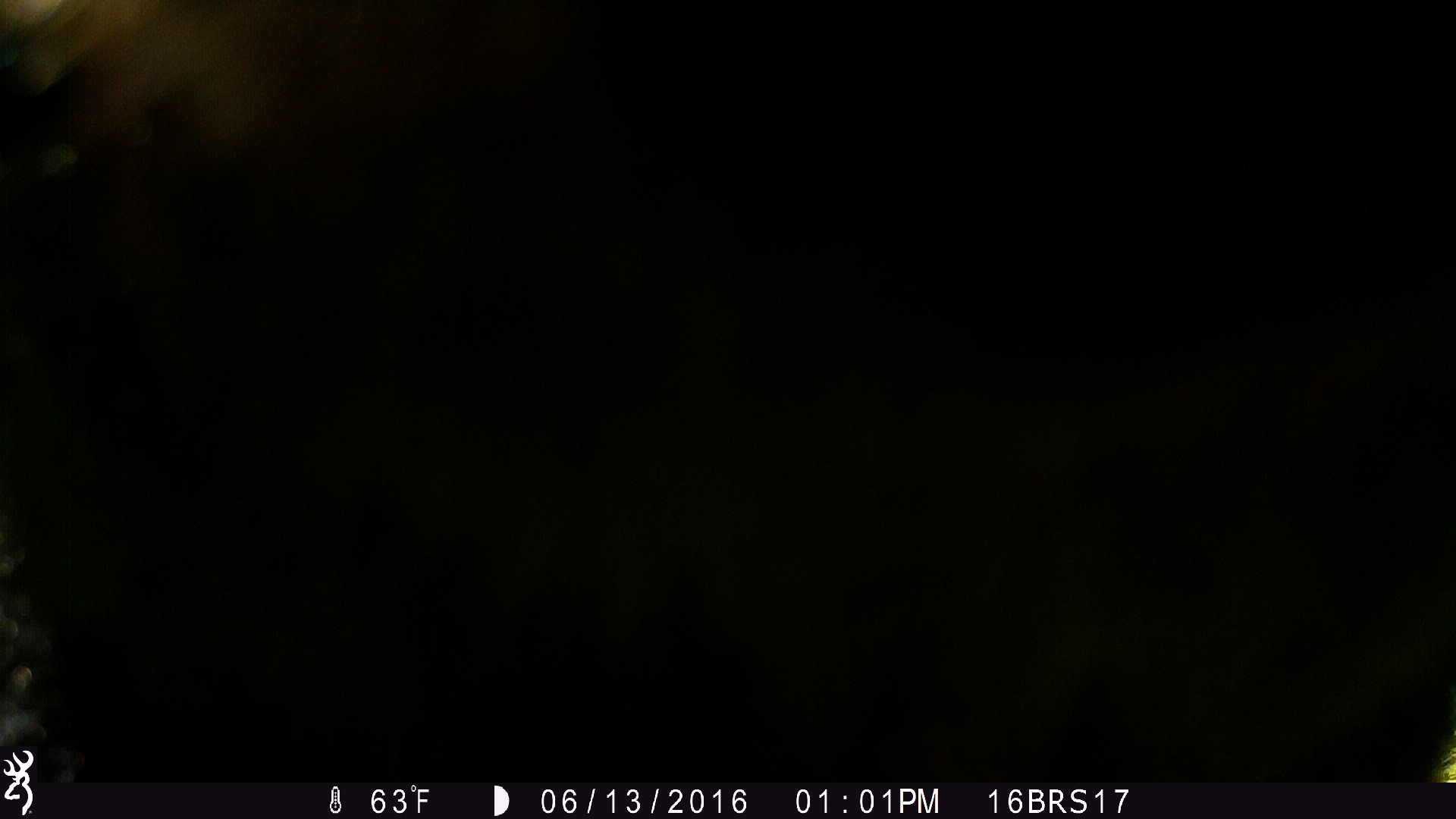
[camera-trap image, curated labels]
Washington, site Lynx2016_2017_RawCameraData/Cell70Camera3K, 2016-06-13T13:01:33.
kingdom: Animalia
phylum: Chordata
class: Mammalia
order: Carnivora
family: Ursidae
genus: Ursus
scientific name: Ursus americanus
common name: american black bear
Ursus americanus (american black bear). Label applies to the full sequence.